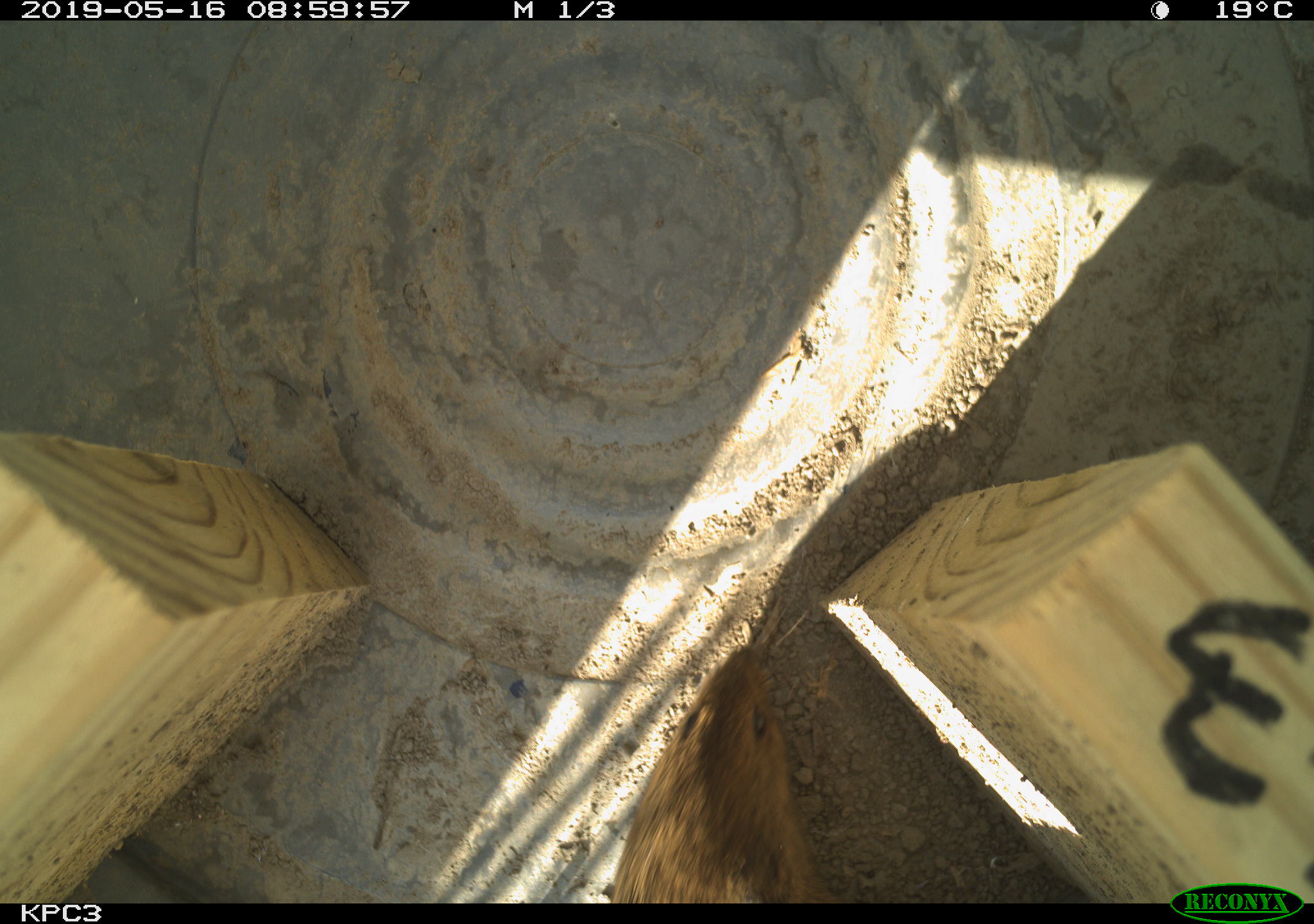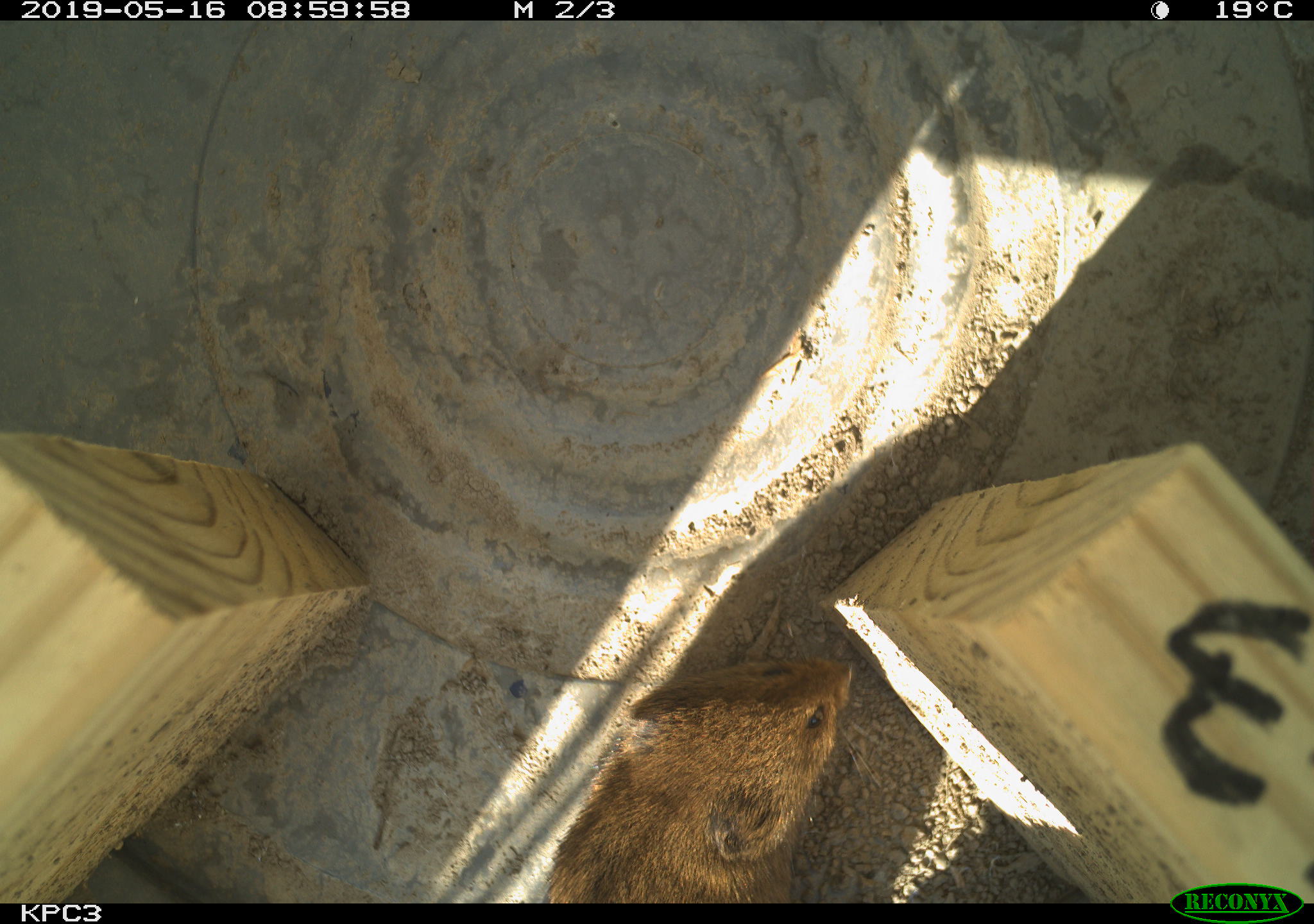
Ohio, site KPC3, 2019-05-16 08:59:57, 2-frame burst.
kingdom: Animalia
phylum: Chordata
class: Mammalia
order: Rodentia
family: Cricetidae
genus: Microtus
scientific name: Microtus pennsylvanicus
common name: meadow vole